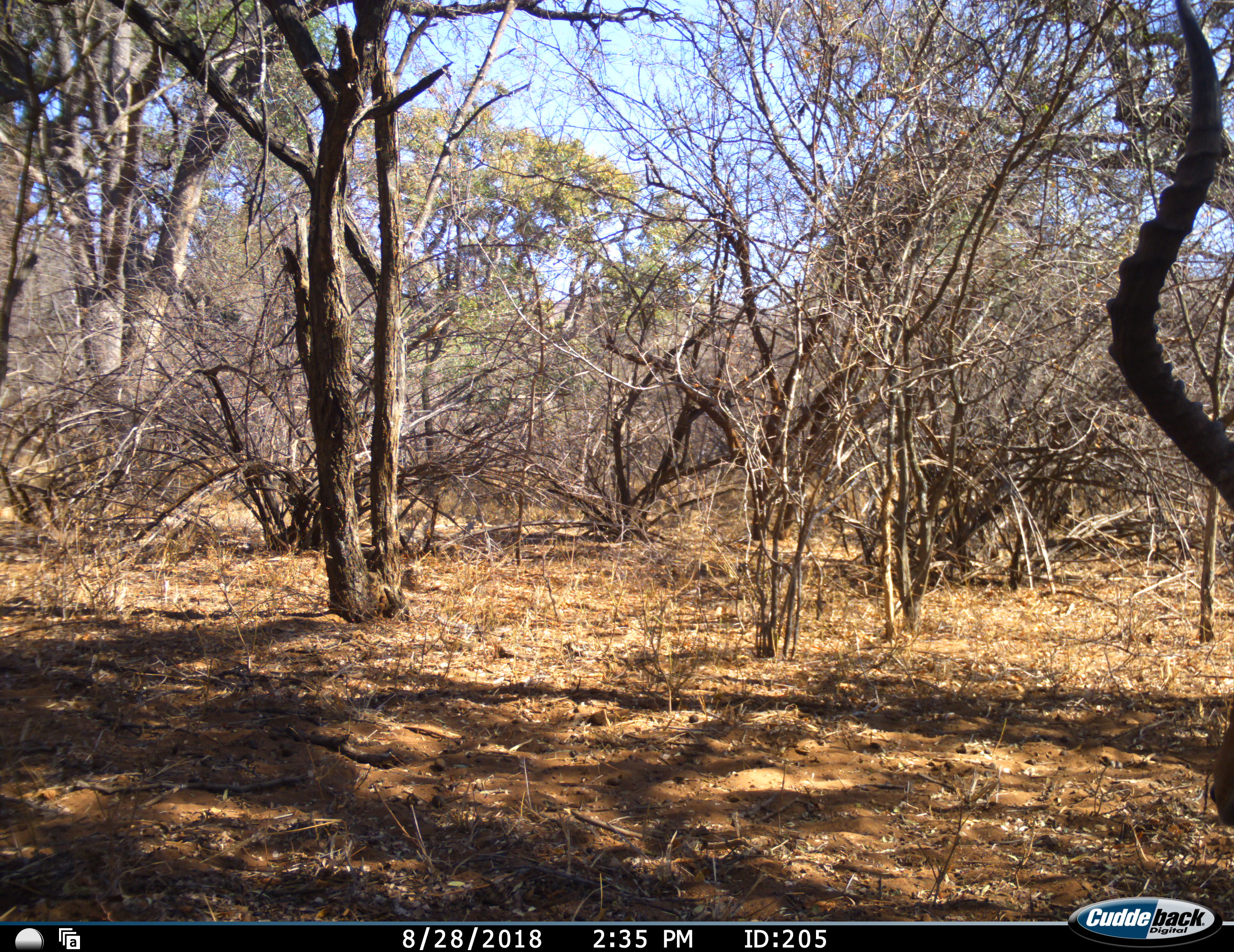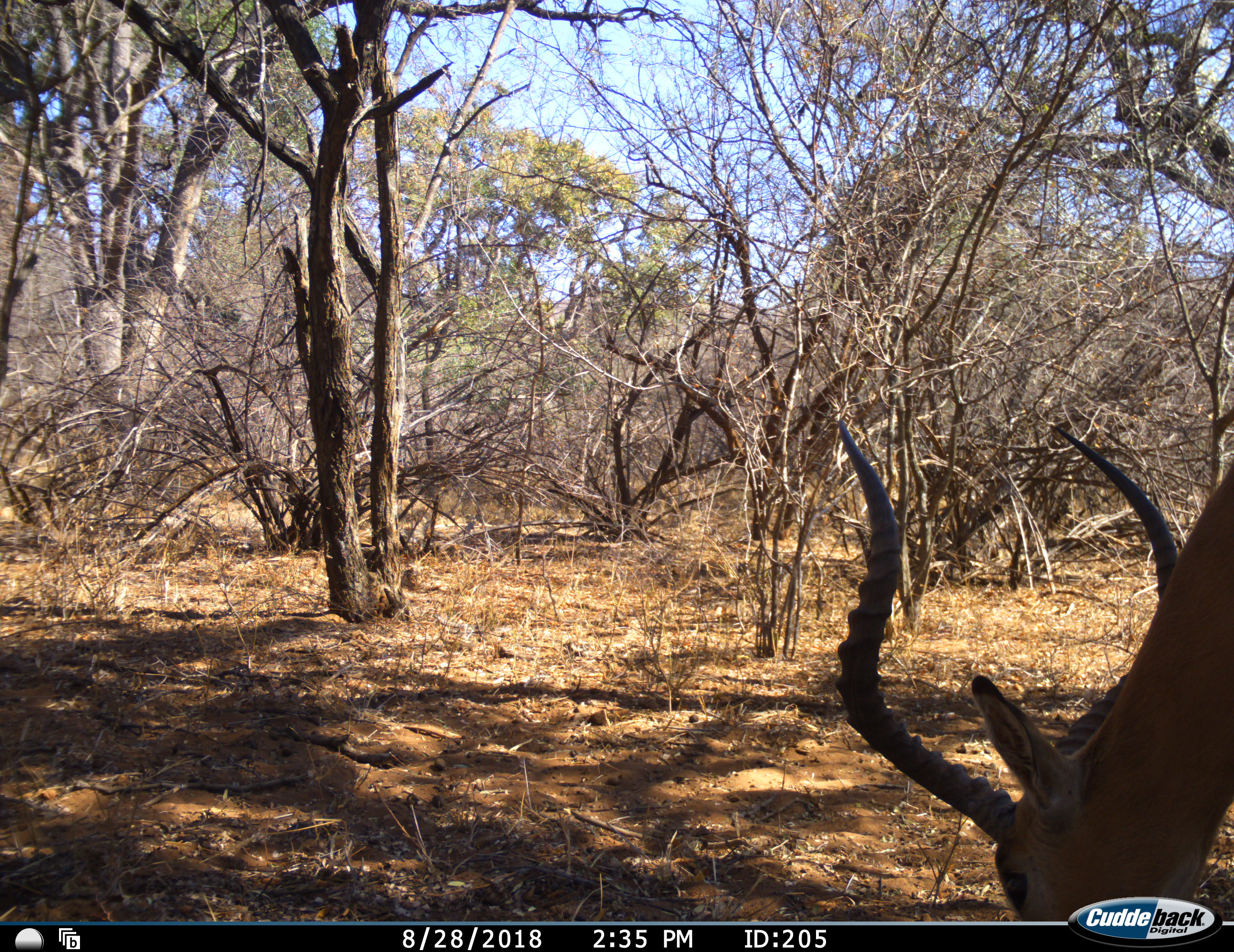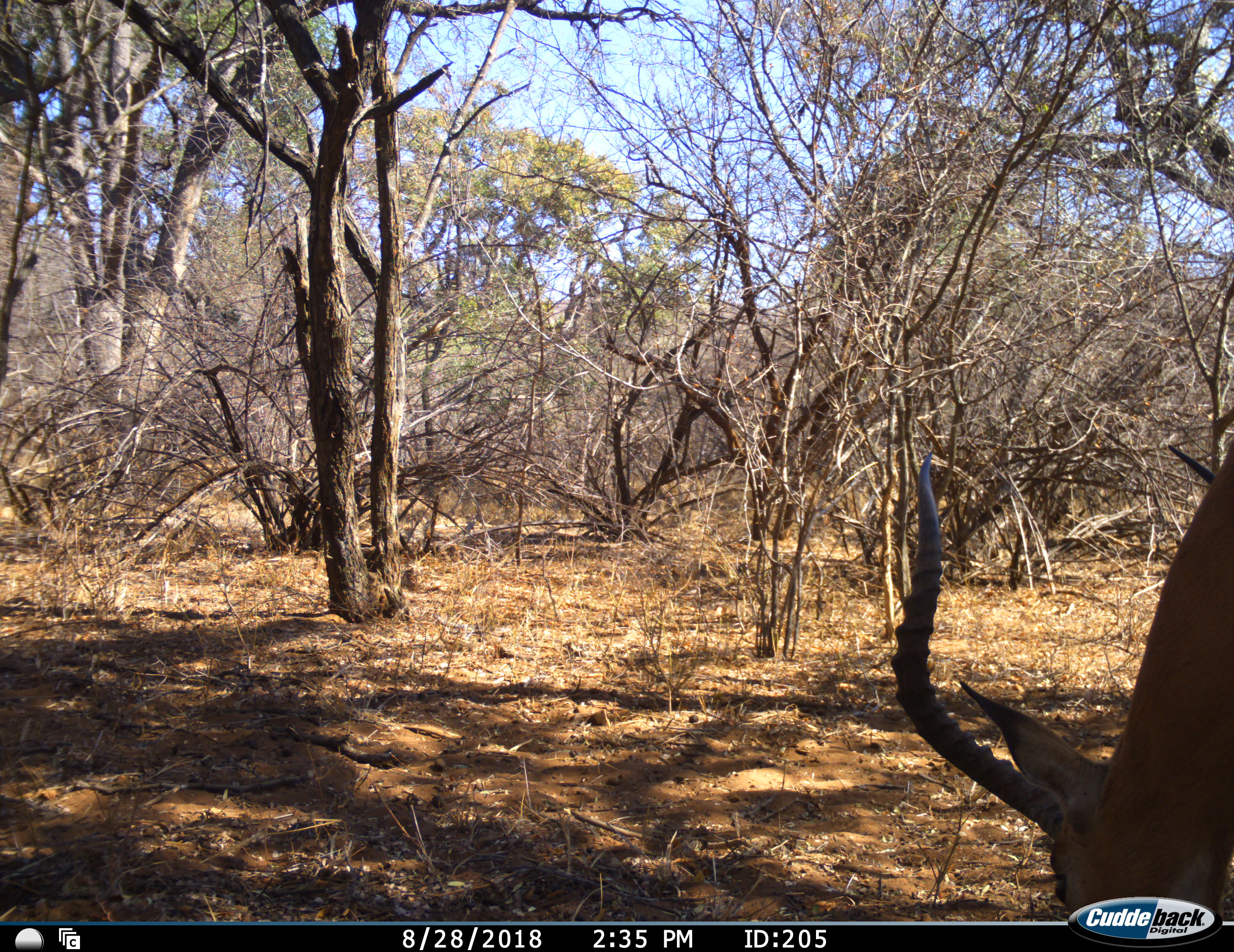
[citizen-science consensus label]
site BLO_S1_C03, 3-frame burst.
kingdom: Animalia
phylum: Chordata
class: Mammalia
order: Artiodactyla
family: Bovidae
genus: Aepyceros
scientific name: Aepyceros melampus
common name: impala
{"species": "impala (Aepyceros melampus)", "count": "1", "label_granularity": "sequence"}